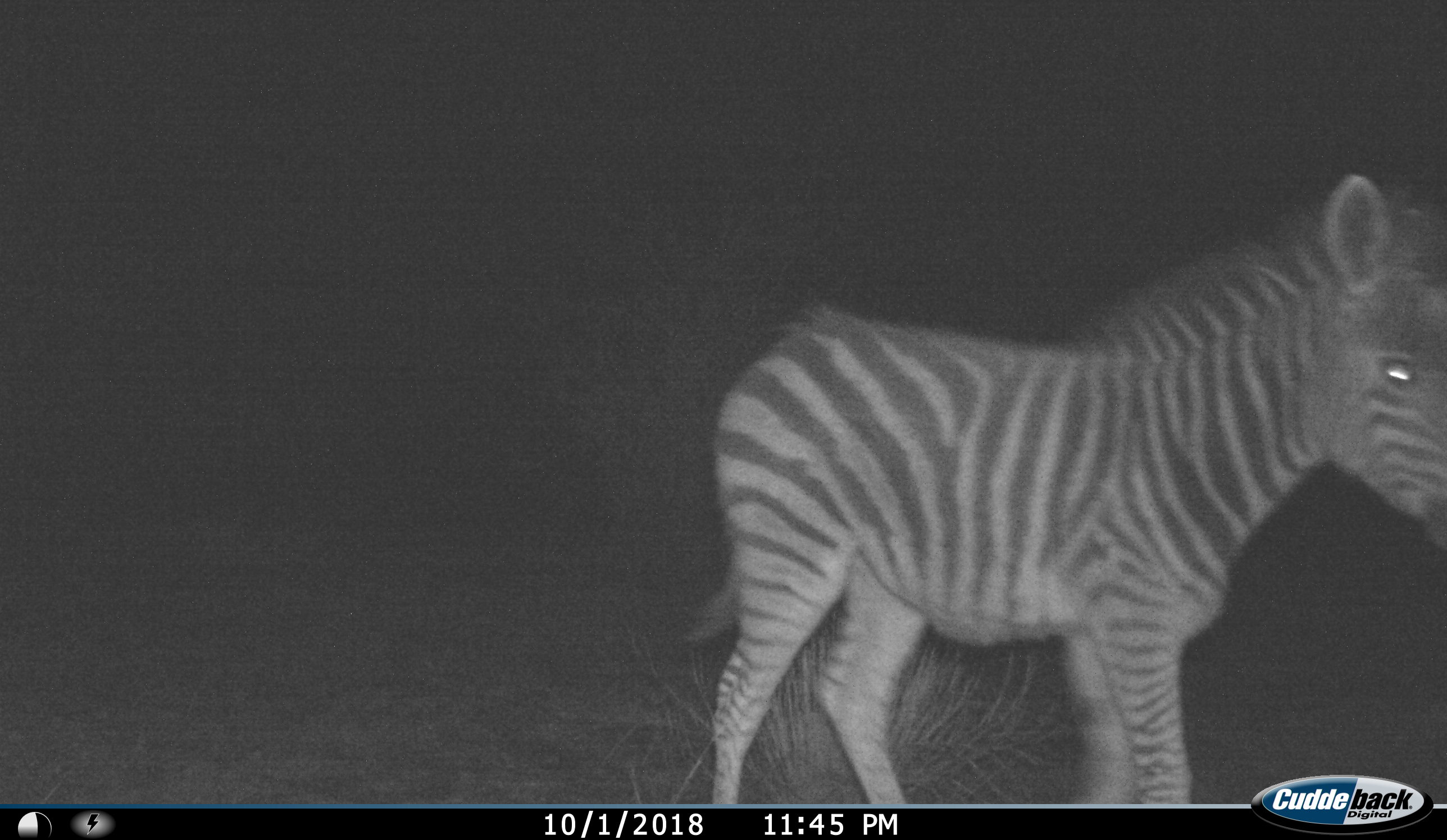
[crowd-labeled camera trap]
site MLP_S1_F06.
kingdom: Animalia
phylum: Chordata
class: Mammalia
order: Perissodactyla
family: Equidae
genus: Equus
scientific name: Equus quagga burchellii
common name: burchell's zebra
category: zebraburchells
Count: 1.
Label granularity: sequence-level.